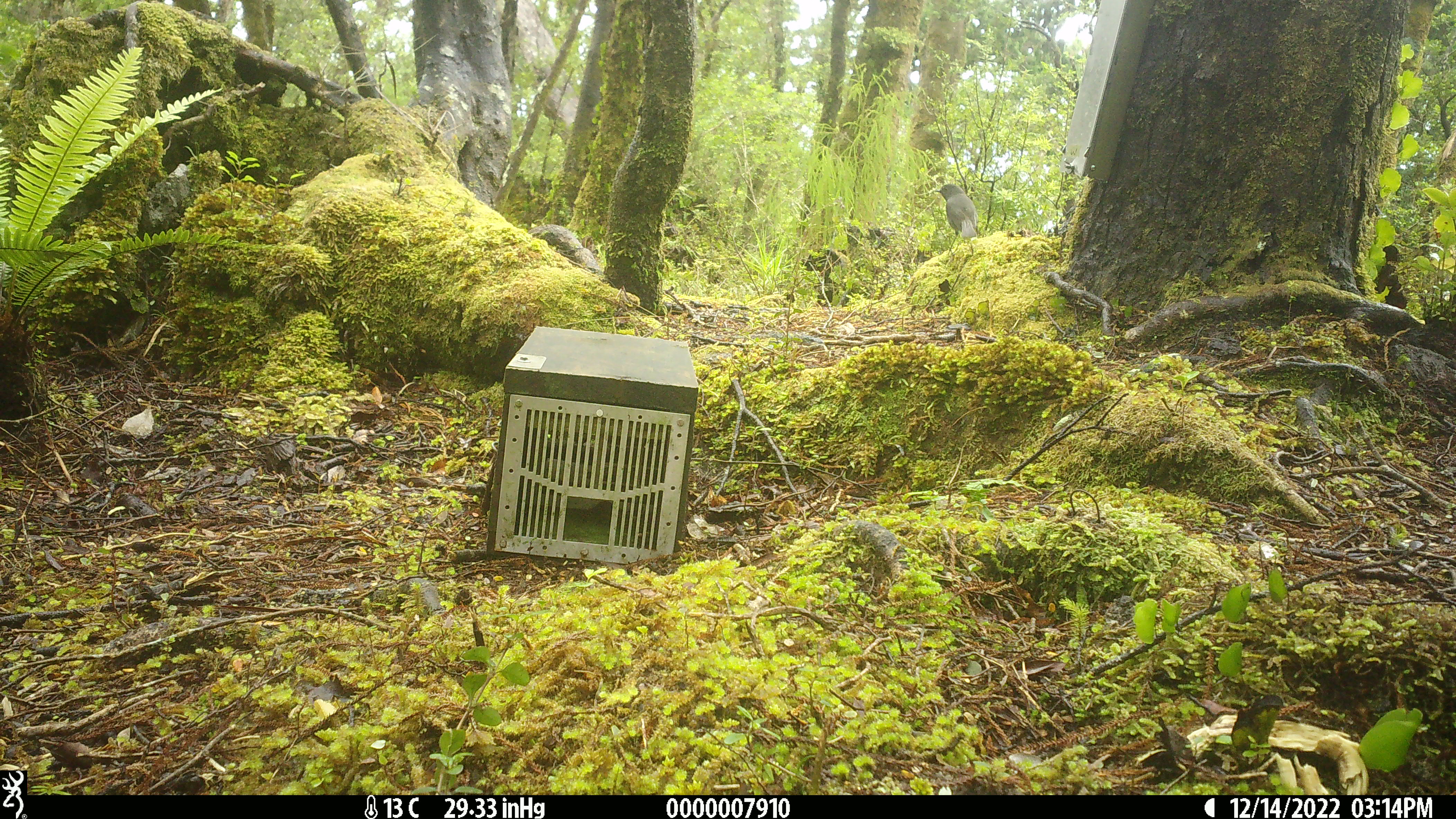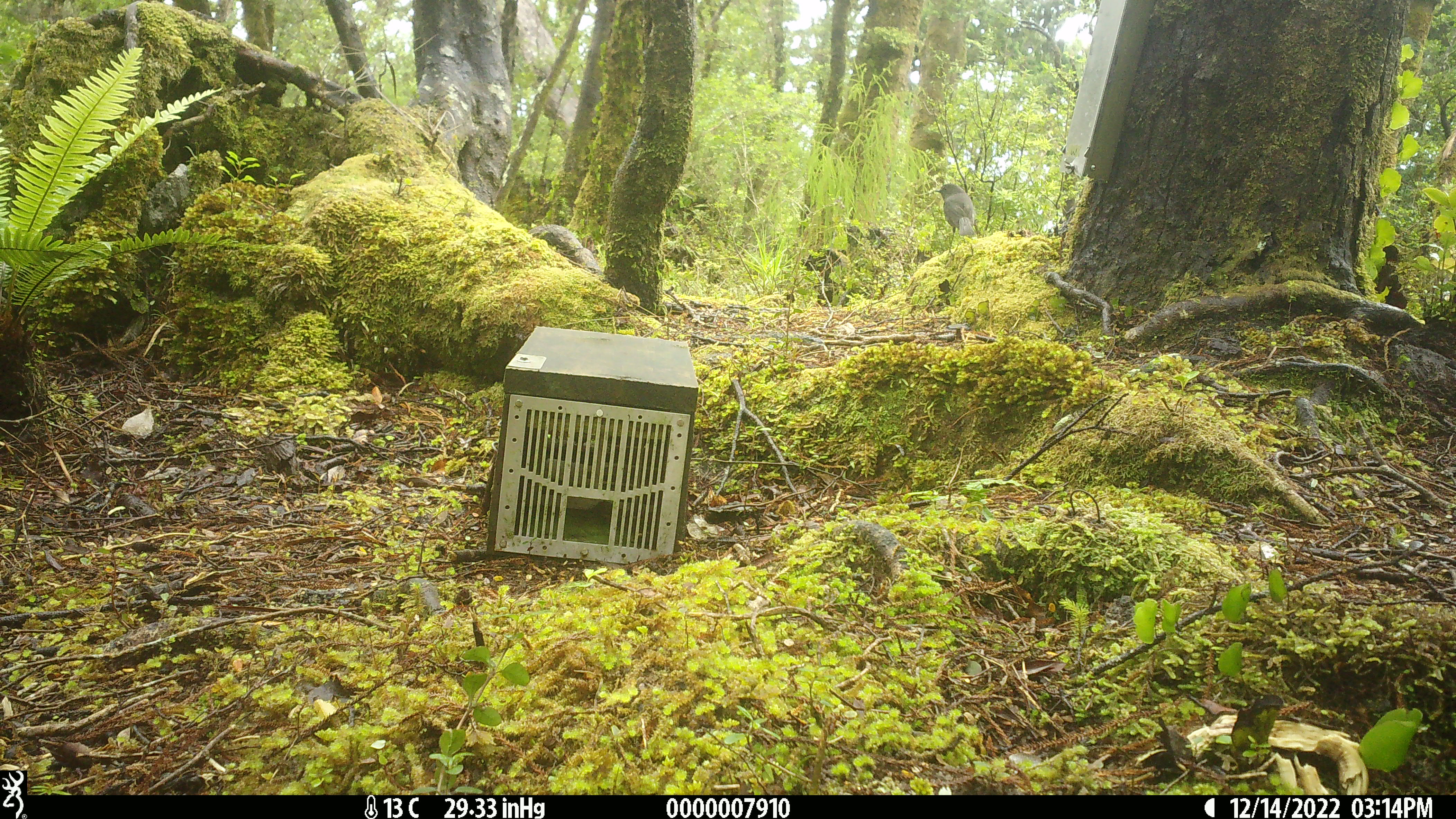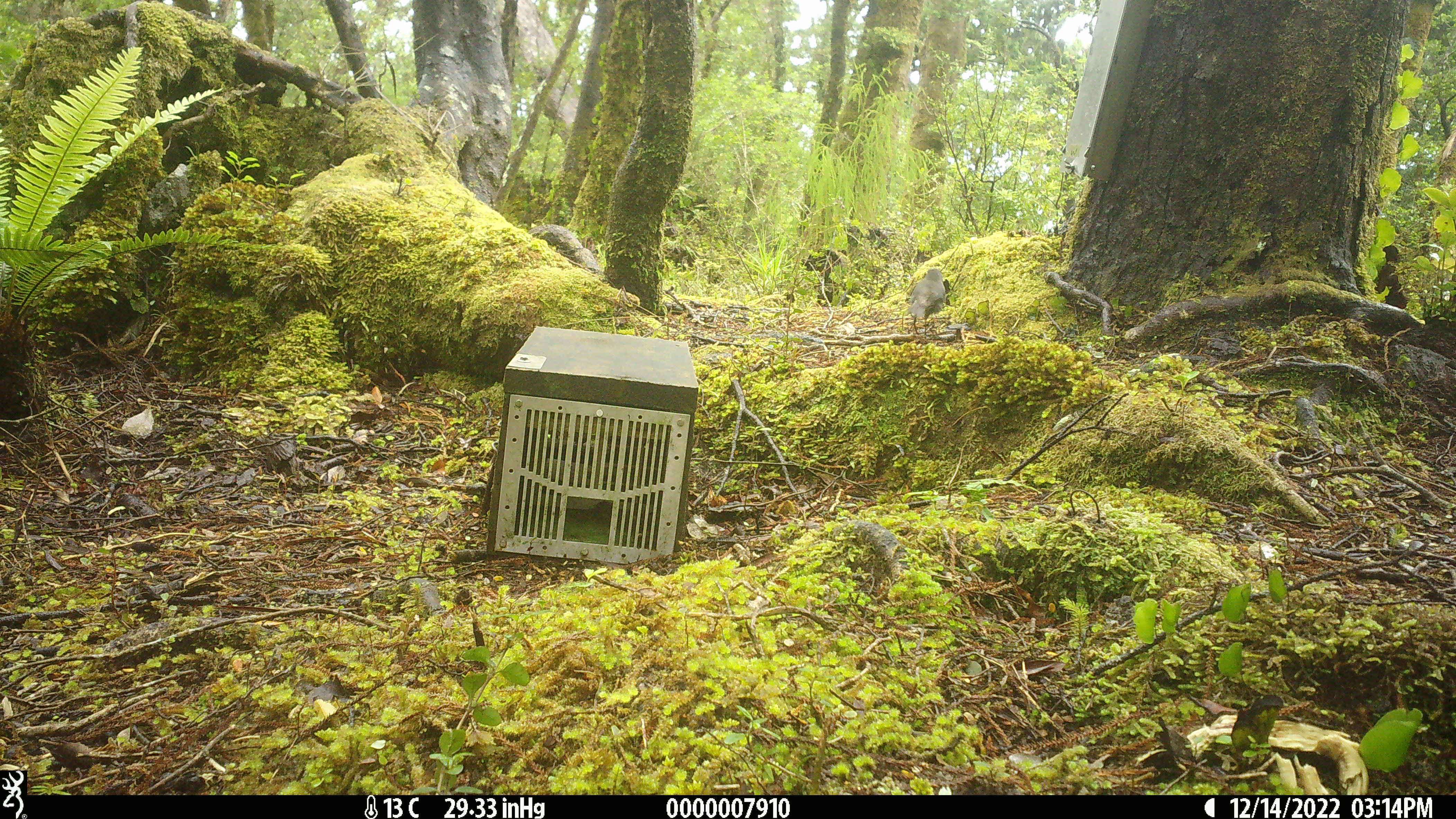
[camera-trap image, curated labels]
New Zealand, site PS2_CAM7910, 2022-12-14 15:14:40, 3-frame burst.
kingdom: Animalia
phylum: Chordata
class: Aves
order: Passeriformes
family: Petroicidae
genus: Petroica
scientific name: Petroica australis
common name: new zealand robin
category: robin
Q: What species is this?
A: Robin (new zealand robin) (Petroica australis).